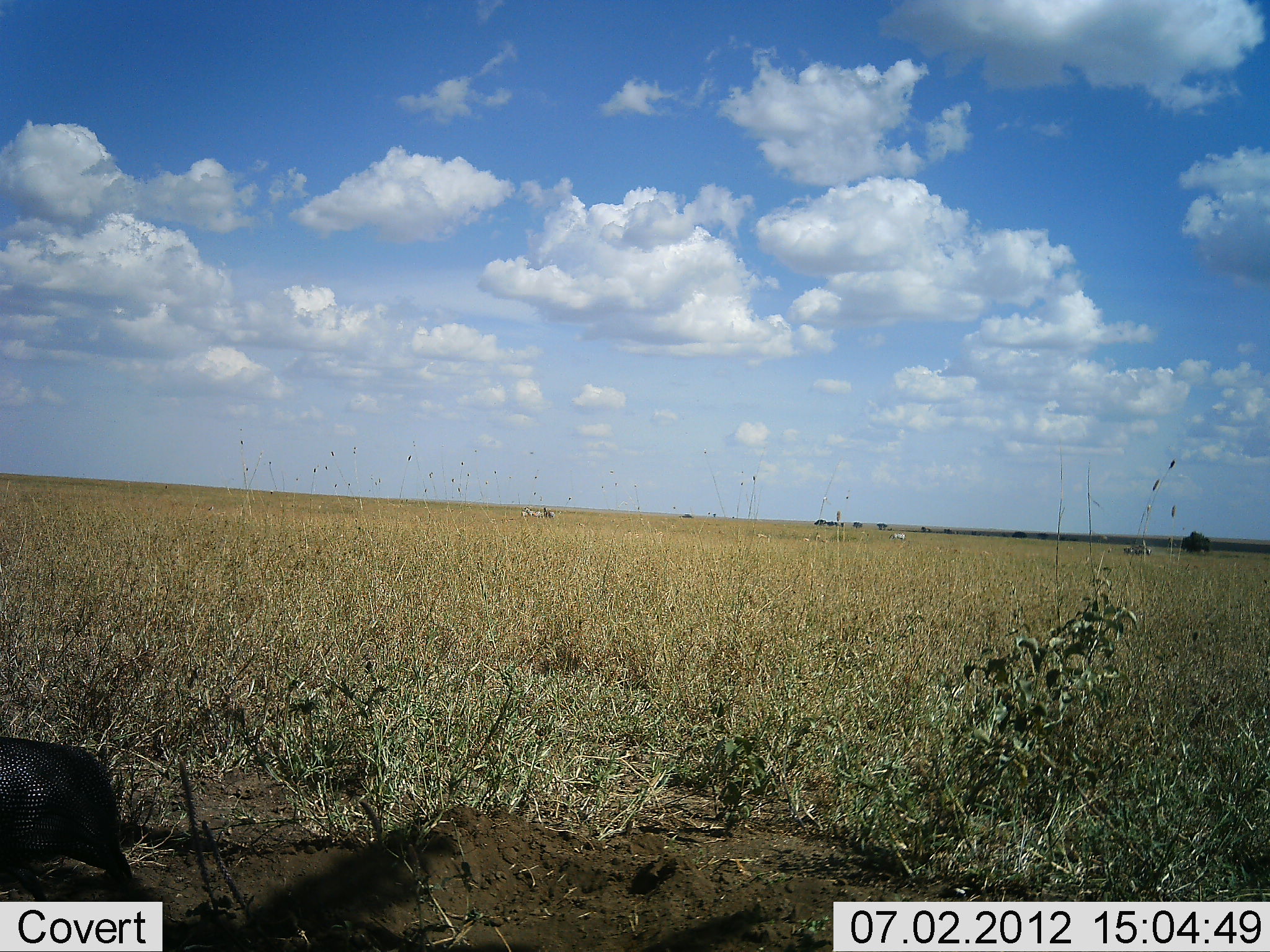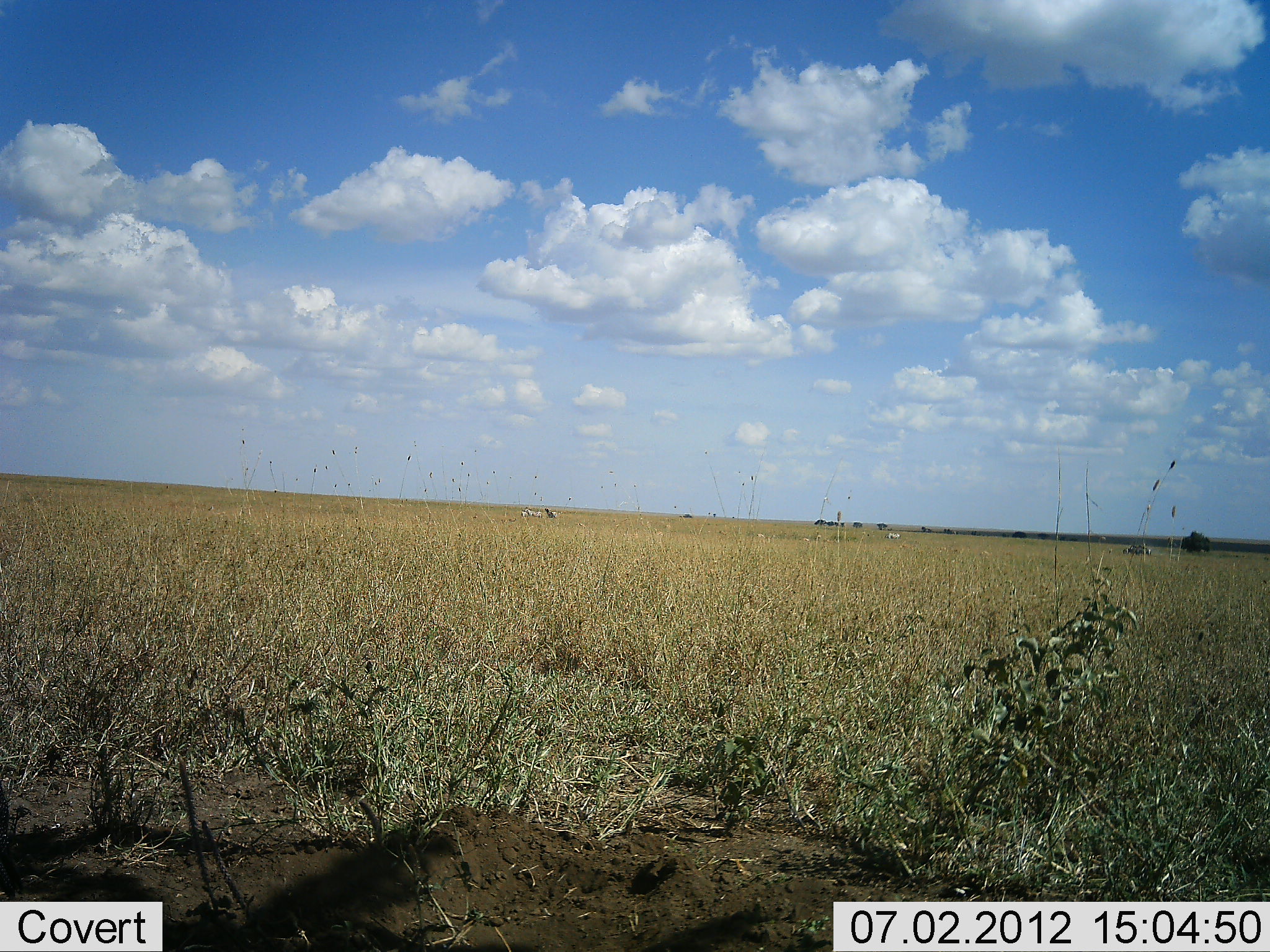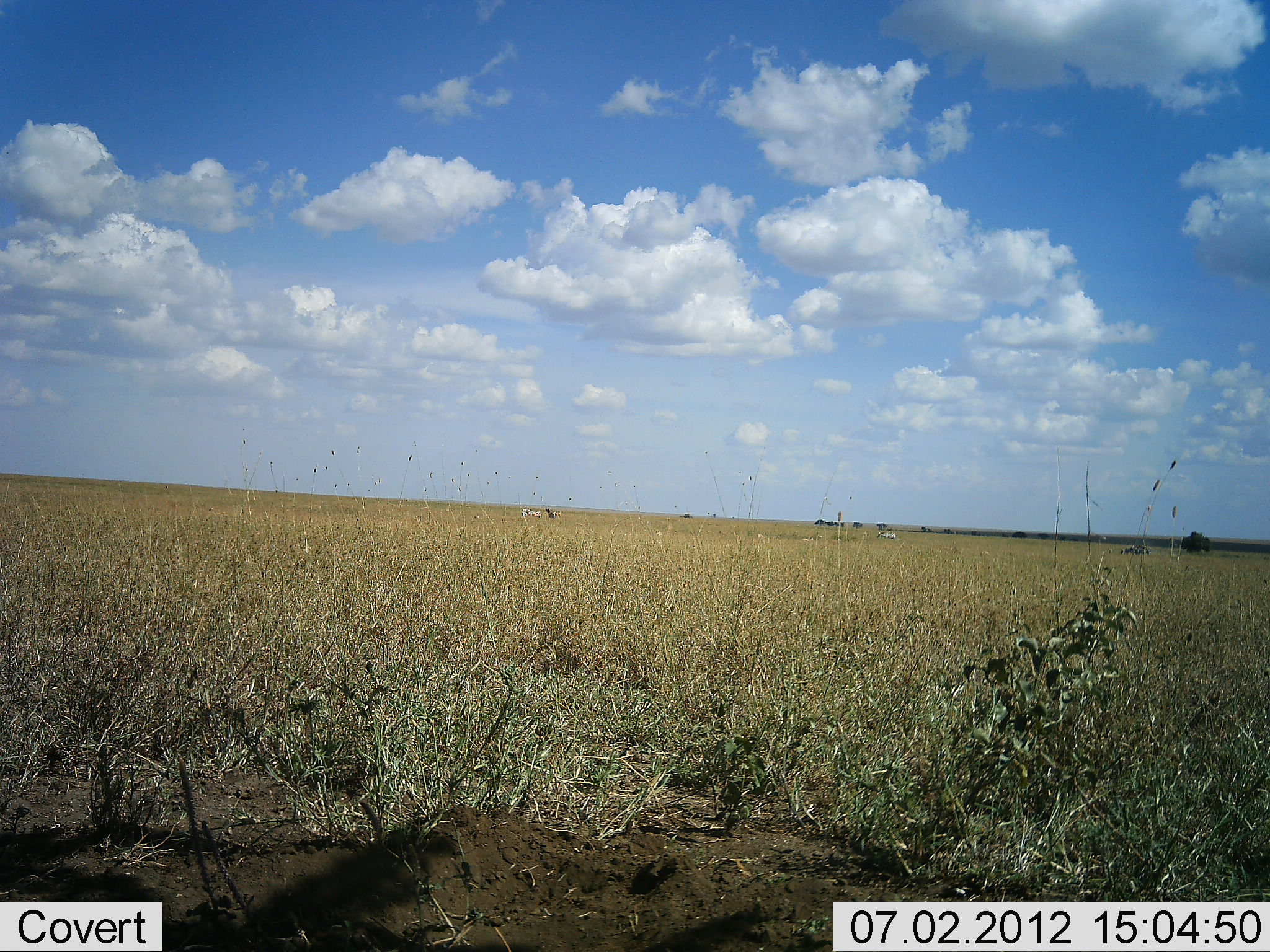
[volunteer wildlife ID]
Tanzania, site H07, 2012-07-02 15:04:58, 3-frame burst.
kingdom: Animalia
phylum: Chordata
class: Aves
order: Galliformes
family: Numididae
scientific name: Numididae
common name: guinea fowl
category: guineafowl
Guineafowl (guinea fowl) (Numididae), count 1. Behavior (volunteer vote fractions): standing 8%, resting 0%, moving 100%, interacting 0%. Young present (vote fraction): 0%. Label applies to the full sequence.